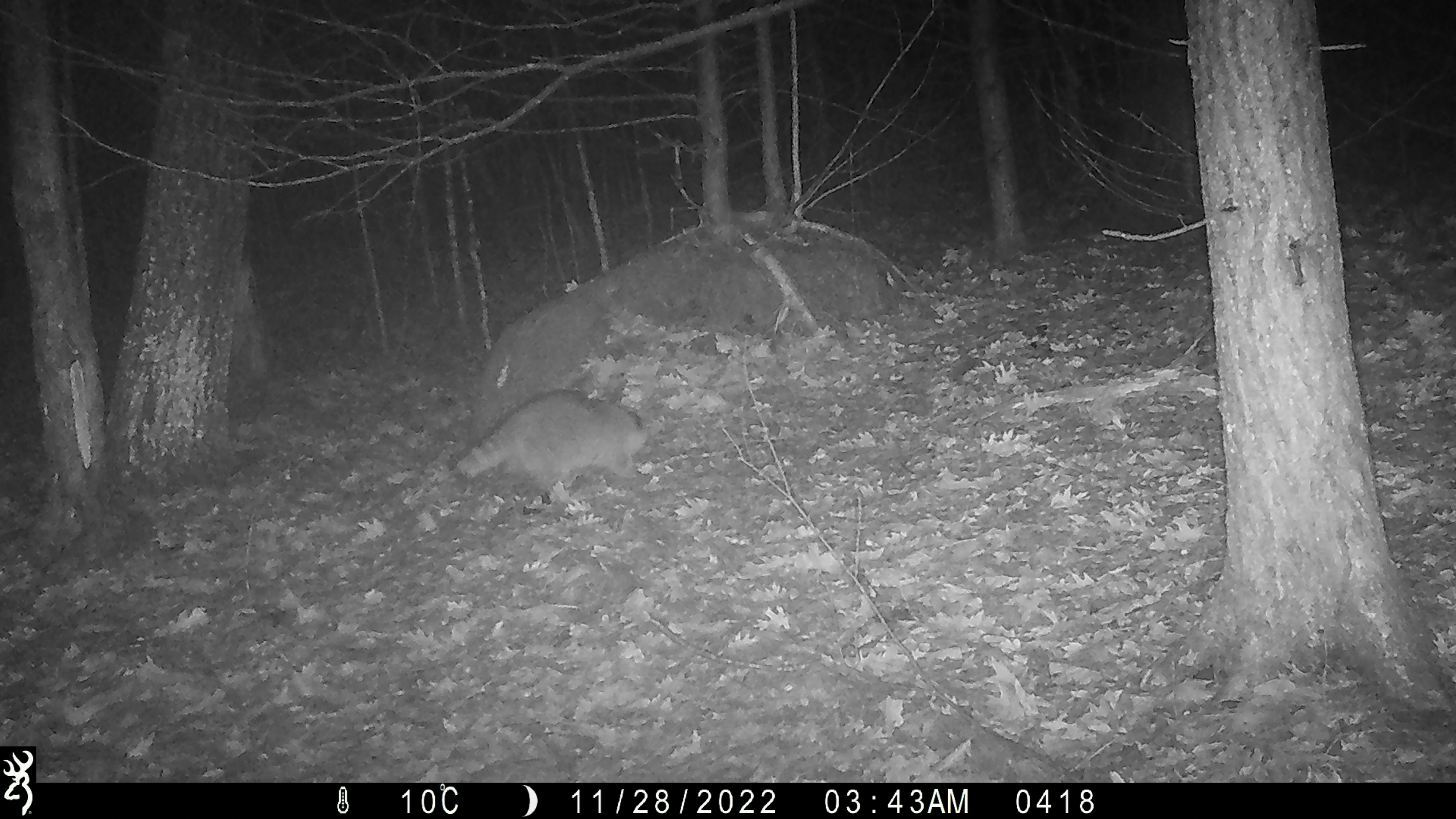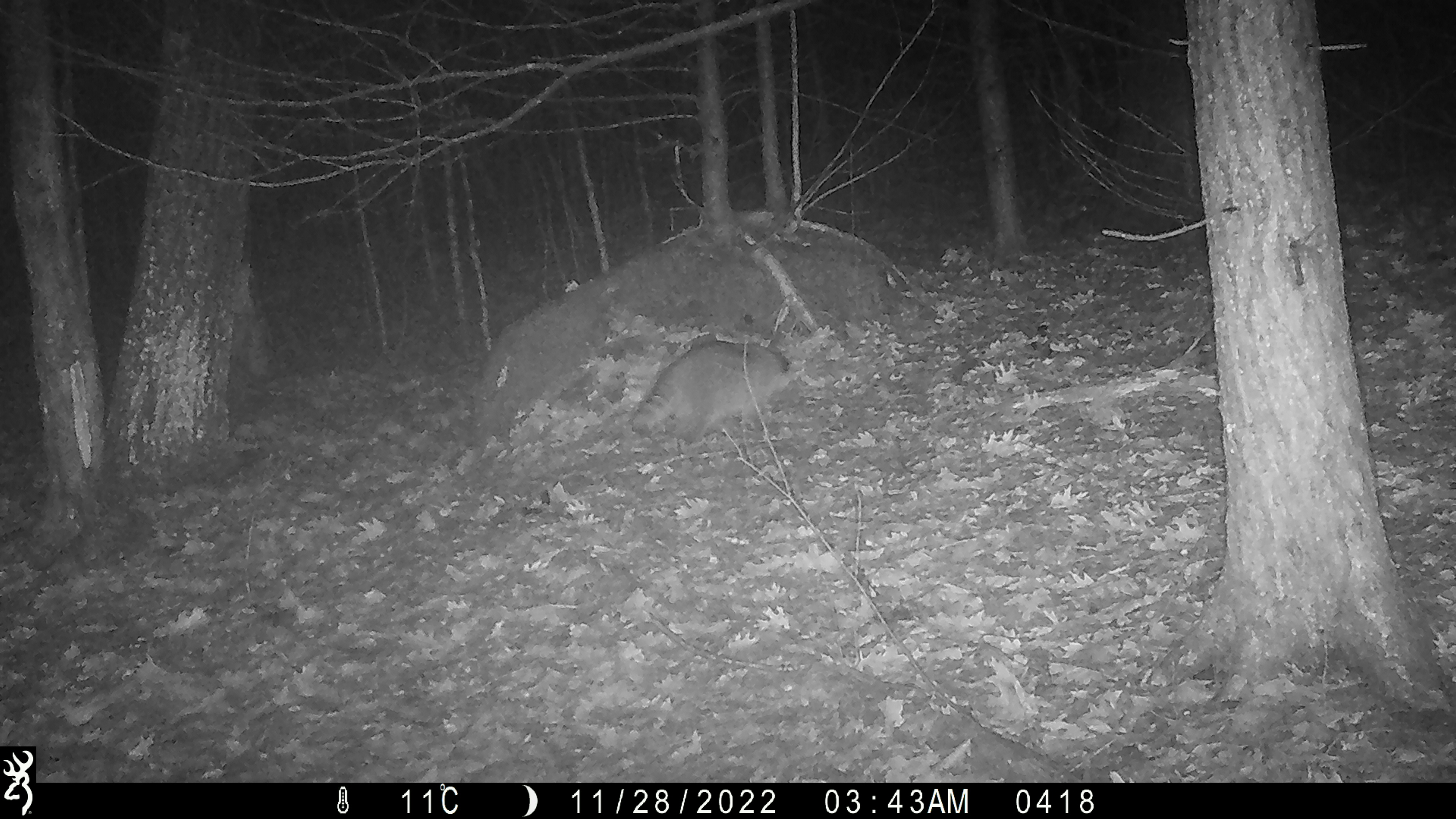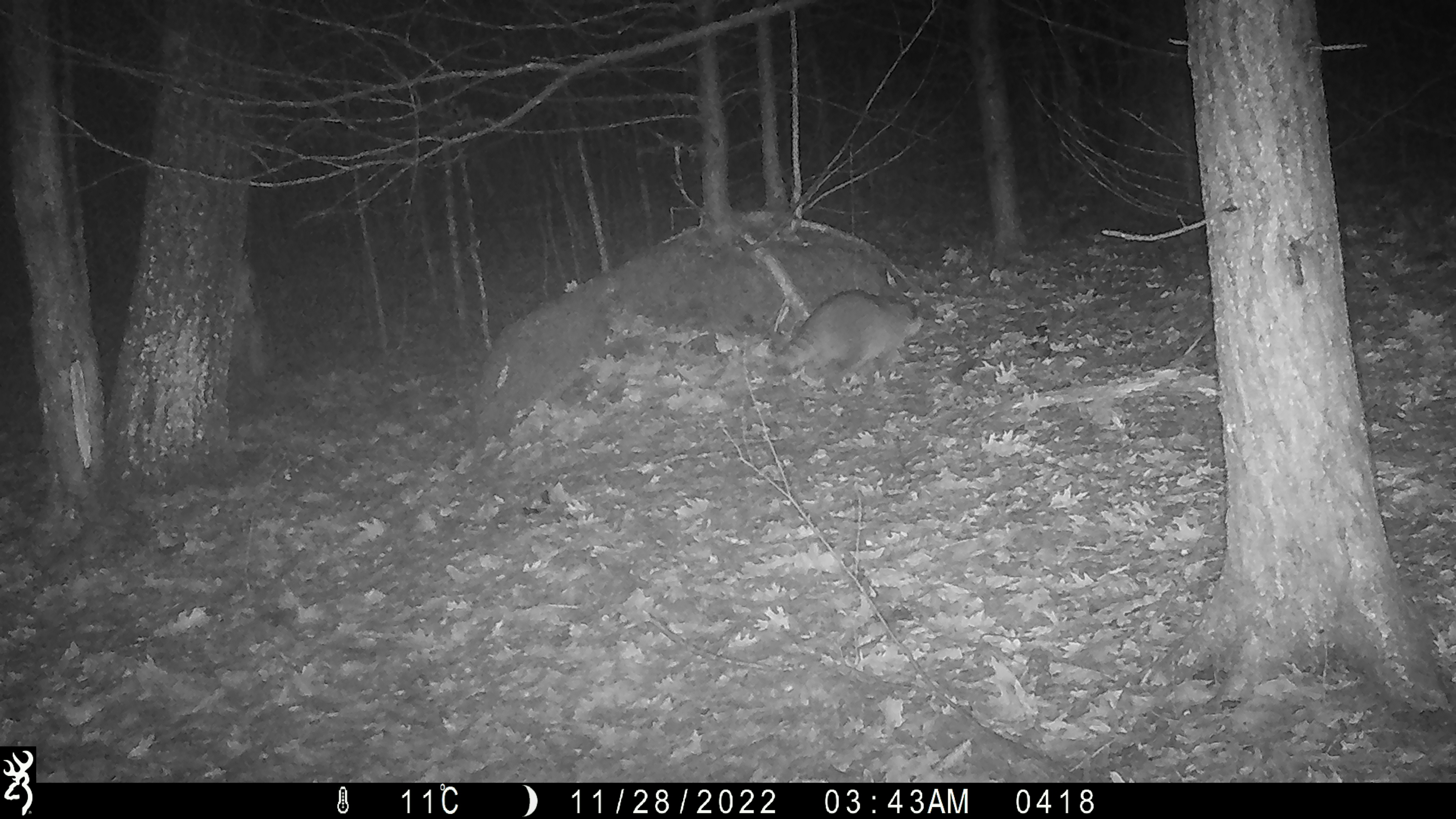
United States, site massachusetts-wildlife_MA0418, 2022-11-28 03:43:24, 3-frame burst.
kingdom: Animalia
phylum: Chordata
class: Mammalia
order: Carnivora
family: Procyonidae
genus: Procyon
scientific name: Procyon lotor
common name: raccoon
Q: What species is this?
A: Raccoon (Procyon lotor).